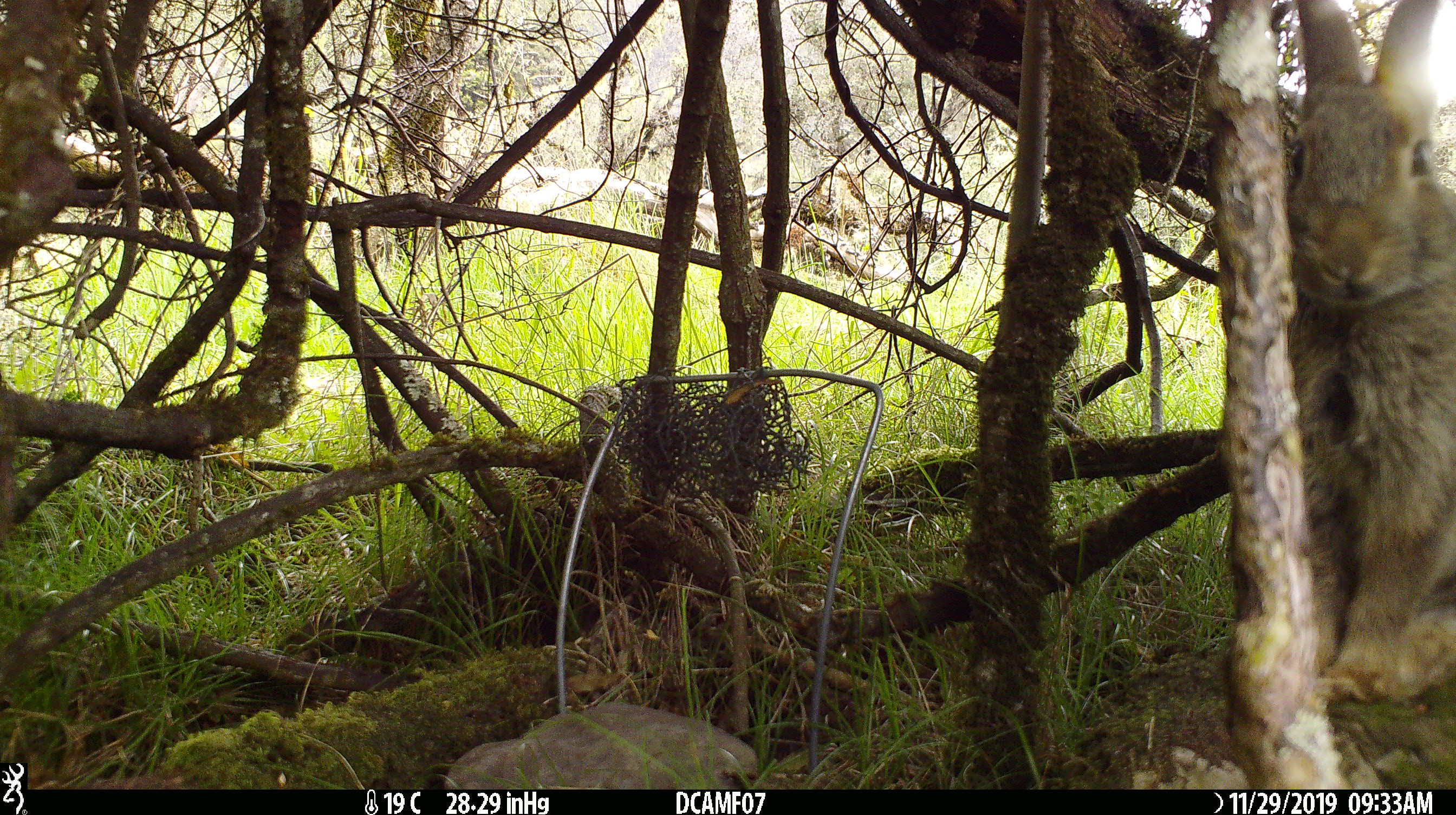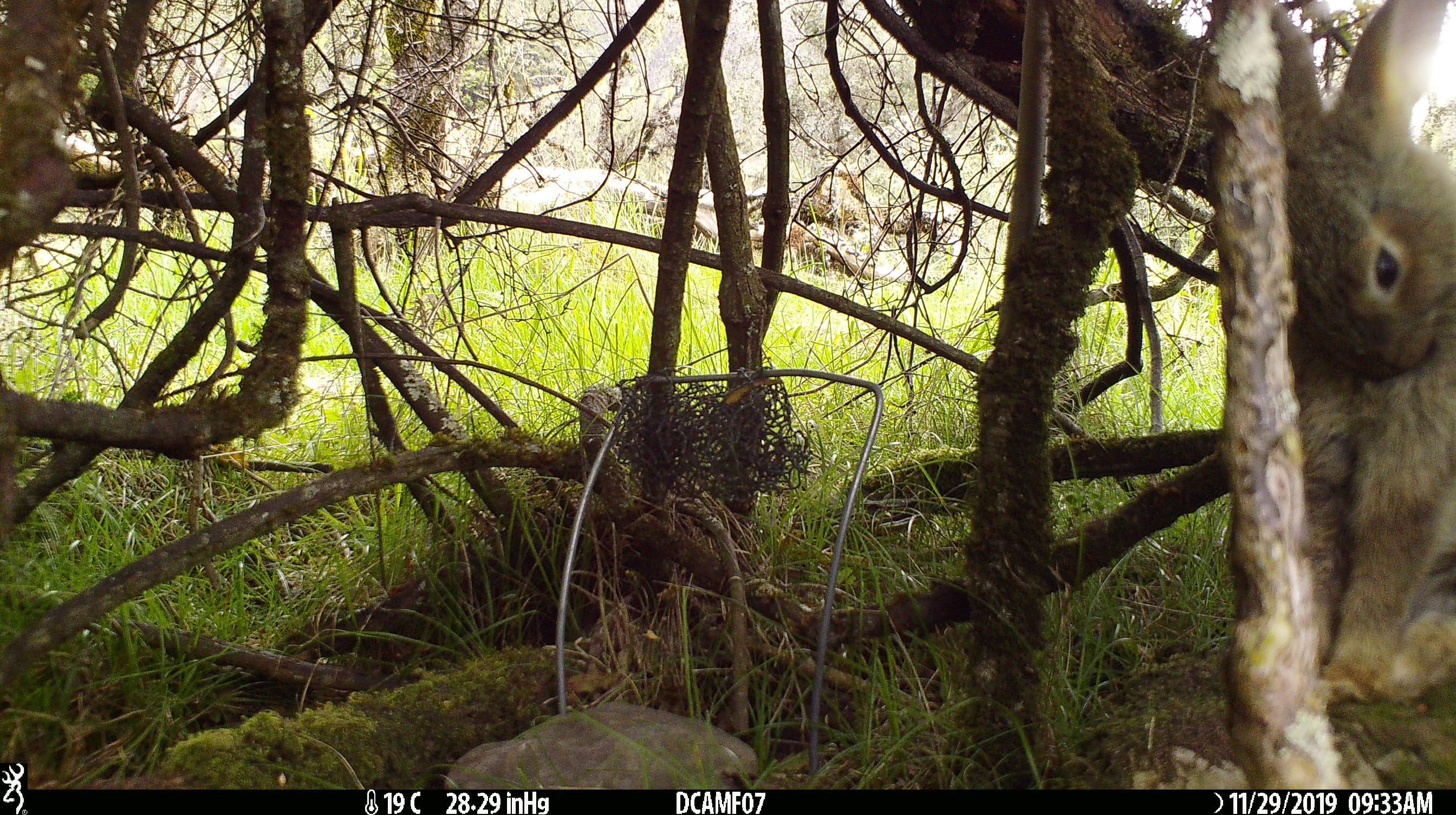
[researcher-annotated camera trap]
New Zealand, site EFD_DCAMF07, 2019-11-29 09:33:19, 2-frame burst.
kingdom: Animalia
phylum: Chordata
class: Mammalia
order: Lagomorpha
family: Leporidae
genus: Oryctolagus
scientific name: Oryctolagus cuniculus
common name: european rabbit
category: rabbit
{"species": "rabbit (european rabbit) (Oryctolagus cuniculus)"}